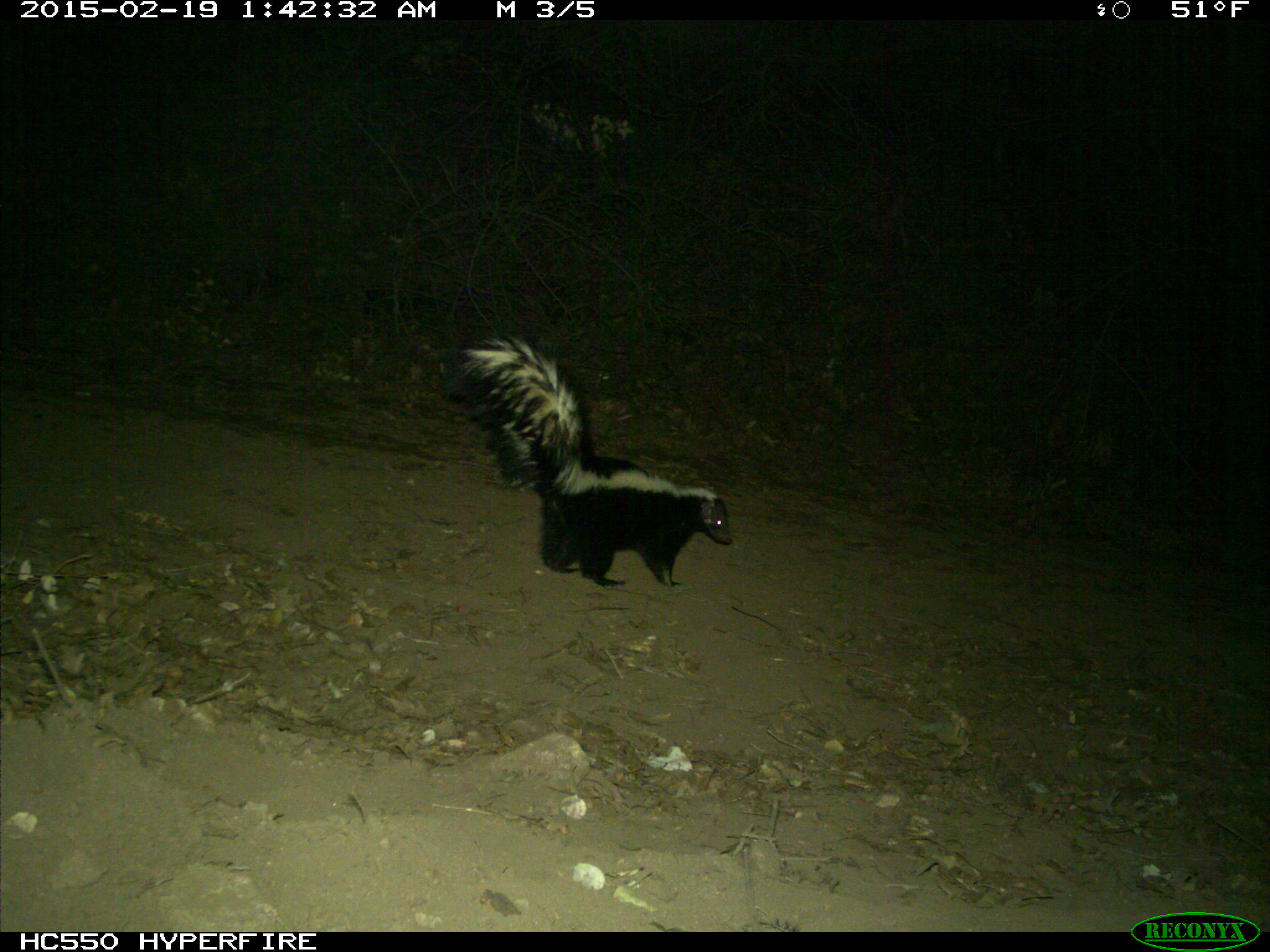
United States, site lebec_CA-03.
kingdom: Animalia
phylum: Chordata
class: Mammalia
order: Carnivora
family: Mephitidae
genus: Mephitis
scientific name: Mephitis mephitis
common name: striped skunk